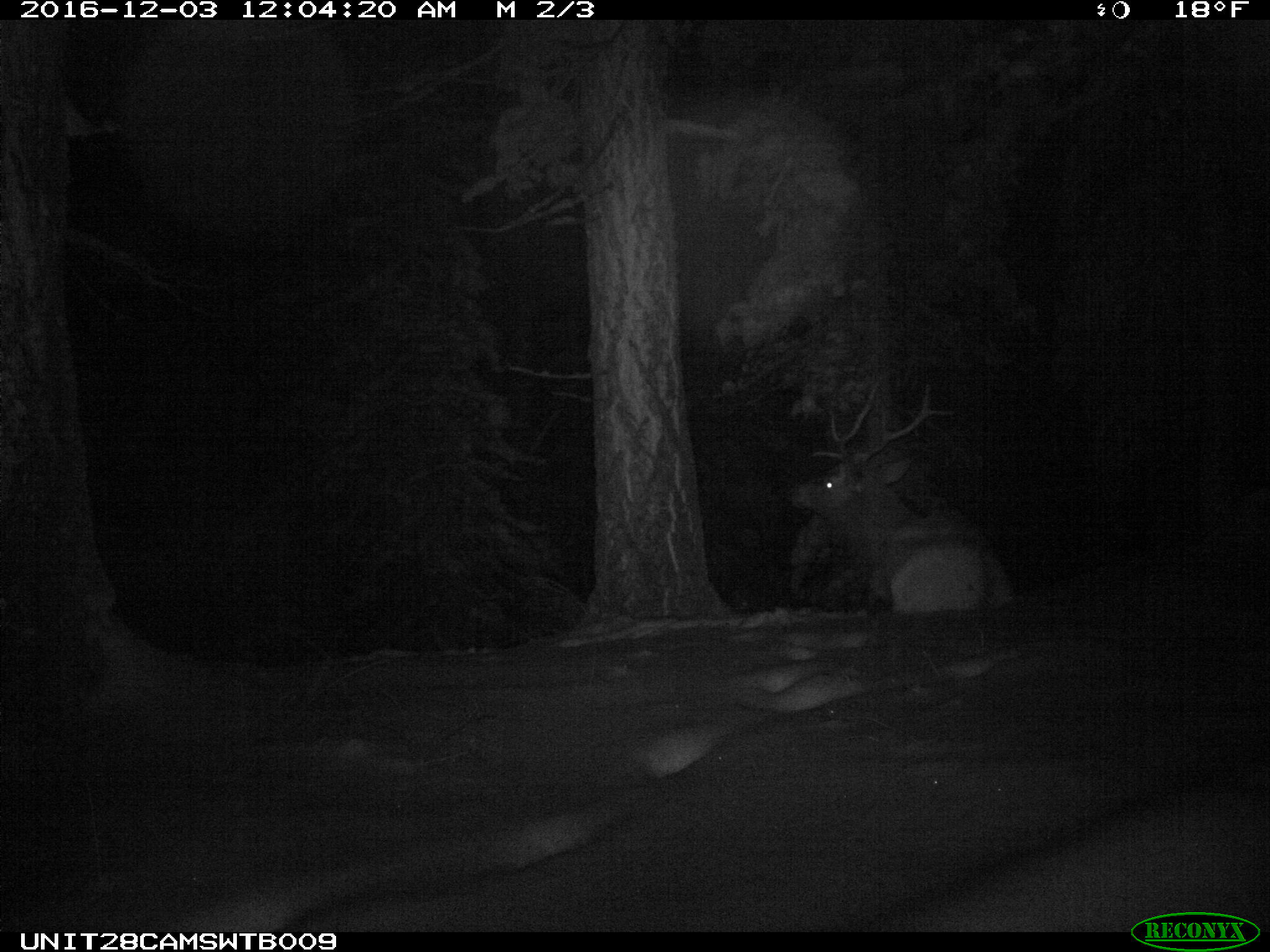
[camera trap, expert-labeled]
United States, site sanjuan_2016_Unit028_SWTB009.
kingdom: Animalia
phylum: Chordata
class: Mammalia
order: Artiodactyla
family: Cervidae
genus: Cervus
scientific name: Cervus elaphus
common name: red deer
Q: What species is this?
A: Cervus elaphus (red deer).